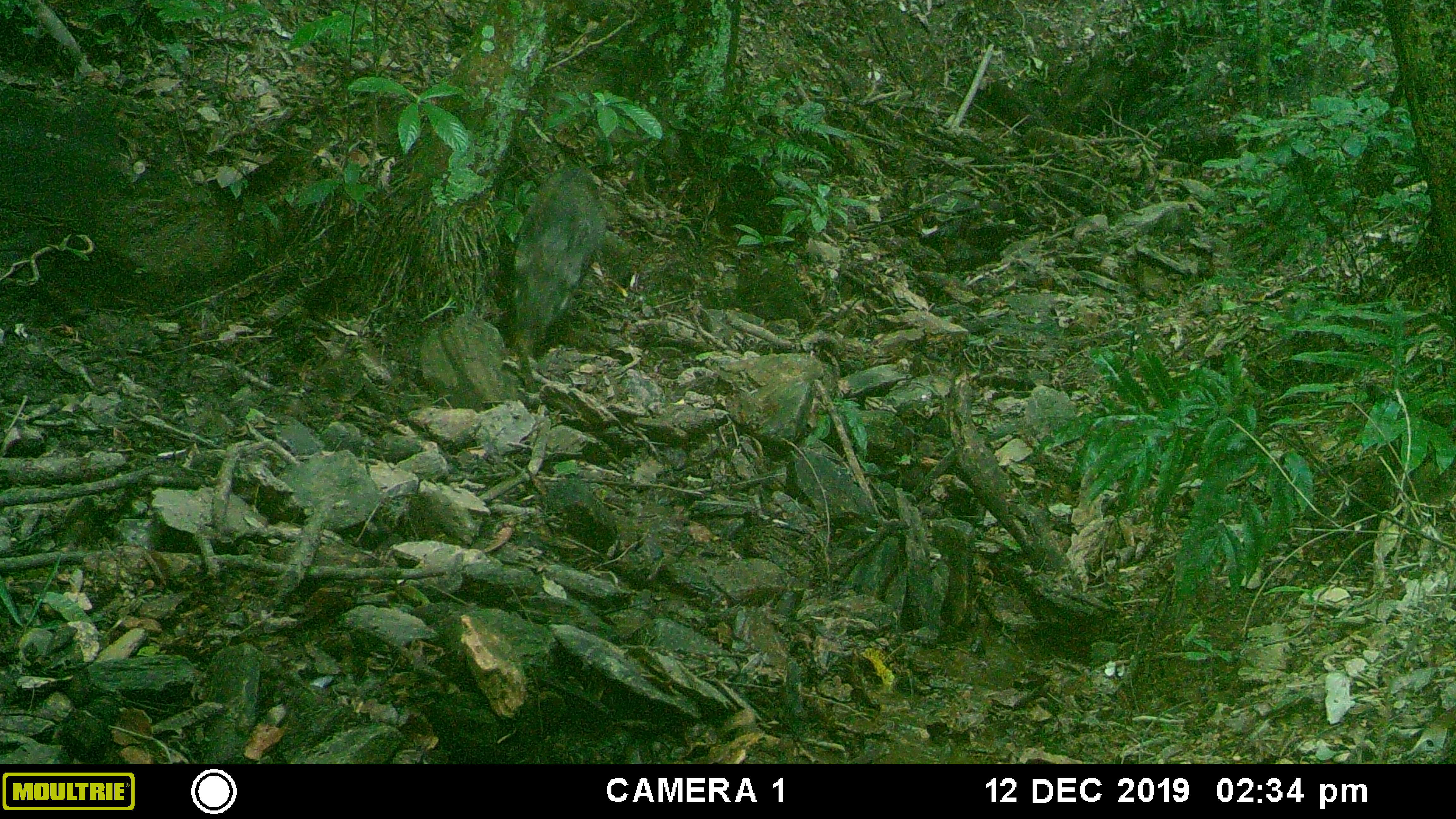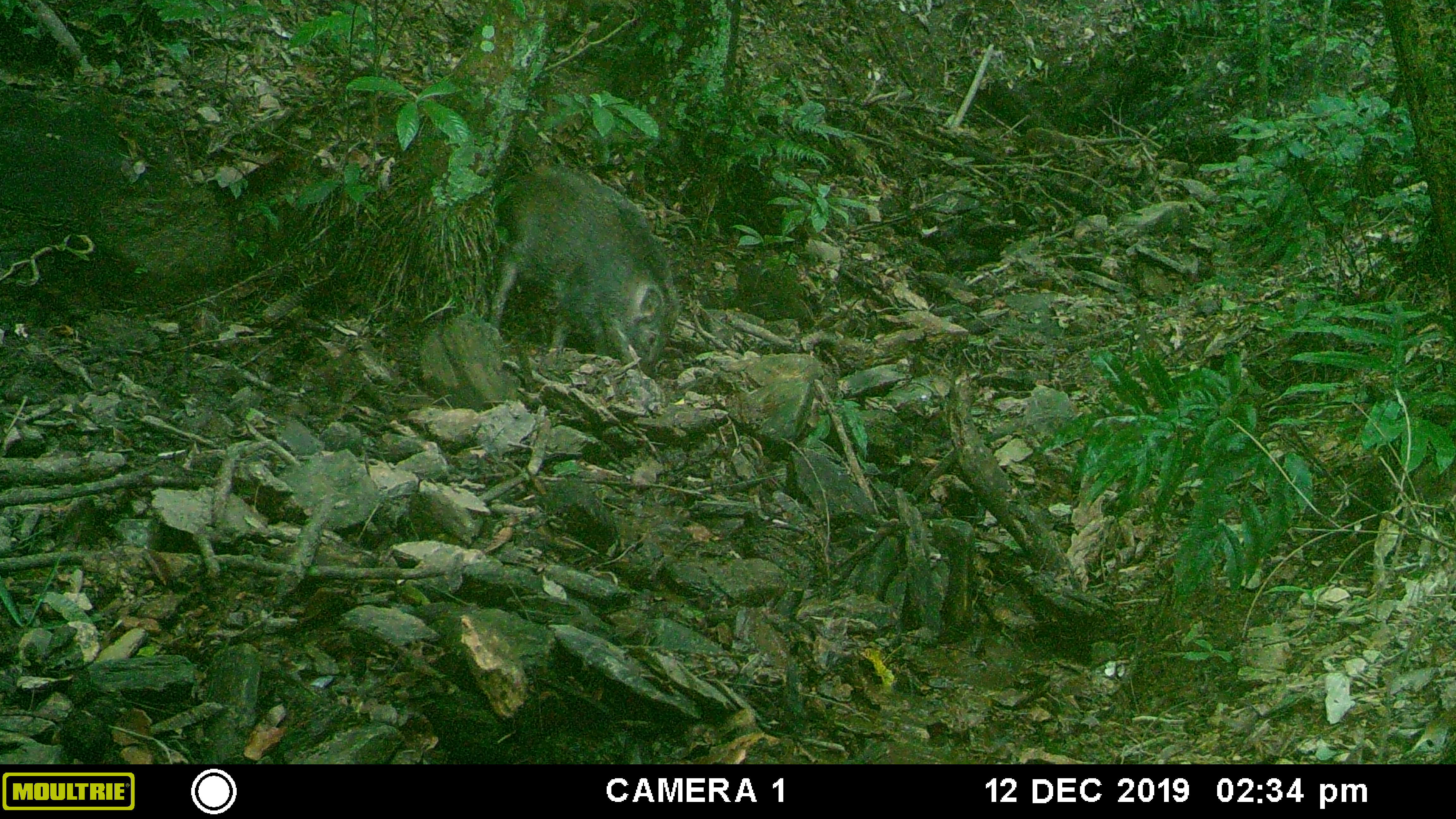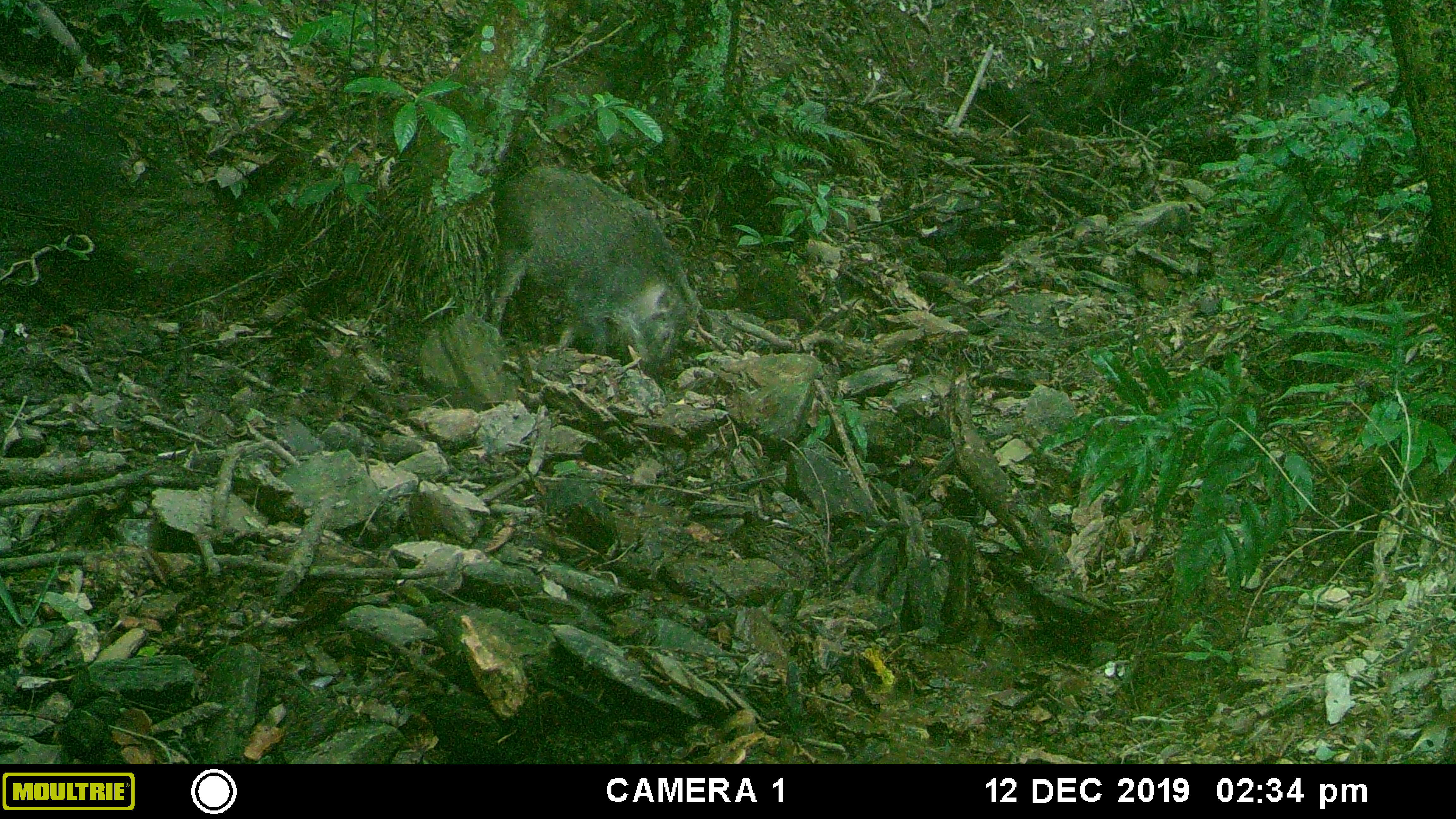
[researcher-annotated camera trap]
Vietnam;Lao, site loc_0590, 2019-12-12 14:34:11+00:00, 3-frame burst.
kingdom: Animalia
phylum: Chordata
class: Mammalia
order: Artiodactyla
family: Suidae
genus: Sus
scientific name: Sus scrofa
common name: eurasian wild pig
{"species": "eurasian wild pig (Sus scrofa)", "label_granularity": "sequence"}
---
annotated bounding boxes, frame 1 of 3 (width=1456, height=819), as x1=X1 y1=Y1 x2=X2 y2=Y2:
eurasian wild pig: x1=510 y1=165 x2=607 y2=359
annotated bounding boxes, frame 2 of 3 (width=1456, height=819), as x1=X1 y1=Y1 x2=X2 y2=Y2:
eurasian wild pig: x1=488 y1=164 x2=678 y2=377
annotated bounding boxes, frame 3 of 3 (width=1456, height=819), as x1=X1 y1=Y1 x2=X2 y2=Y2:
eurasian wild pig: x1=488 y1=162 x2=703 y2=377